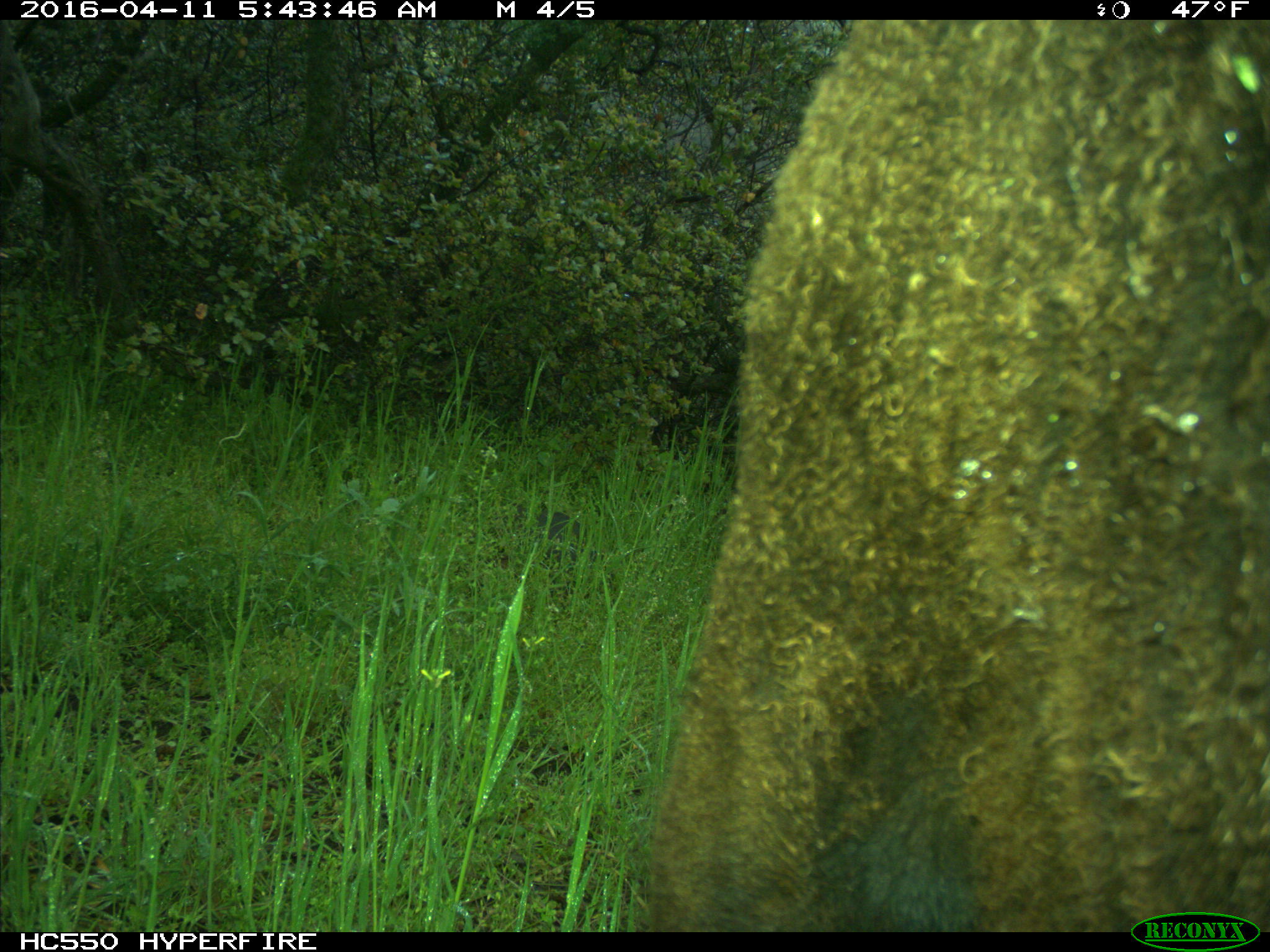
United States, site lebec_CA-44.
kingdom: Animalia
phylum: Chordata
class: Mammalia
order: Artiodactyla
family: Bovidae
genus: Bos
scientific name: Bos taurus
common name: domestic cow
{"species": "Bos taurus (domestic cow)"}